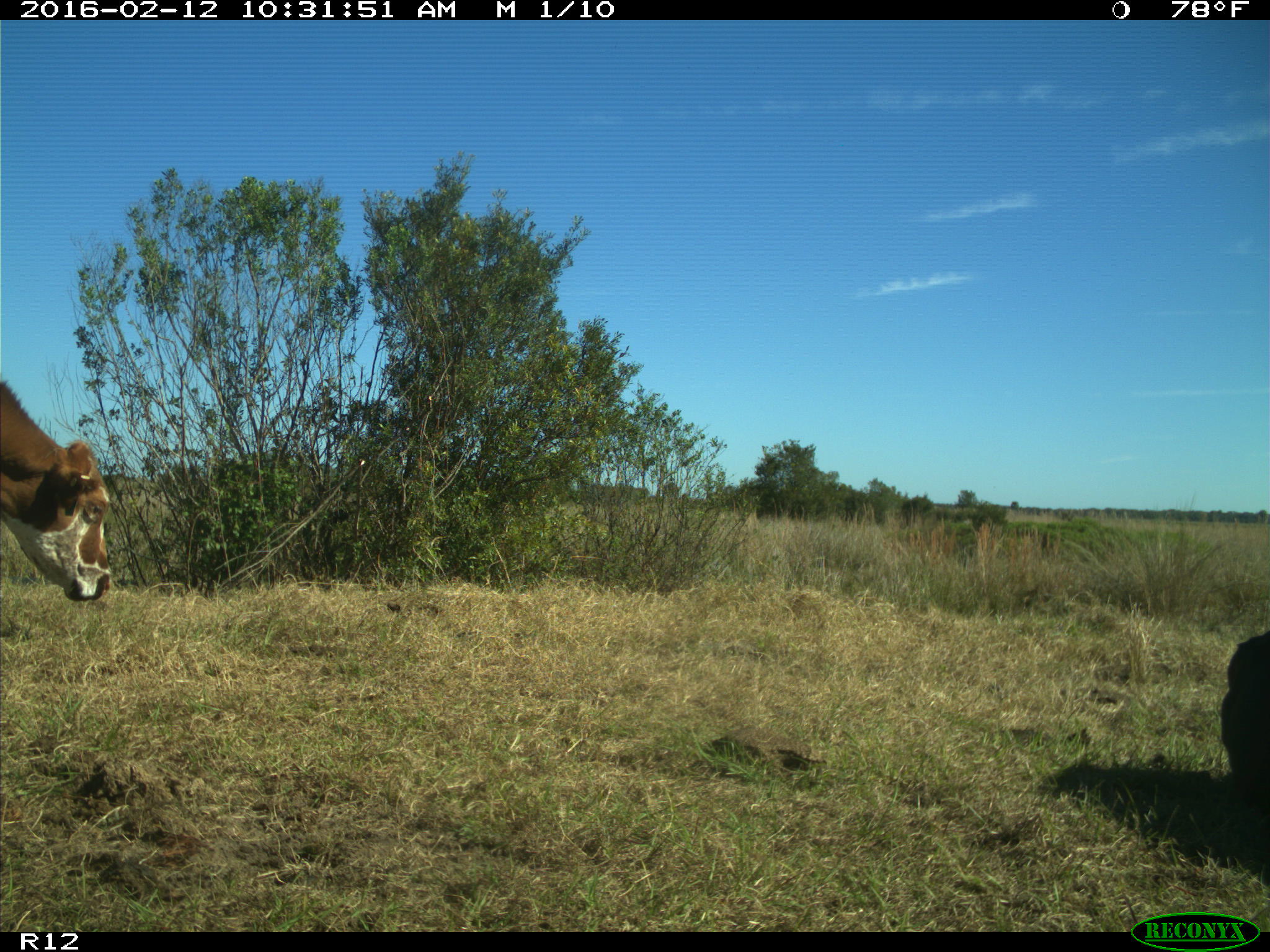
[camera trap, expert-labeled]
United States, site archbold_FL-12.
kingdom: Animalia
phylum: Chordata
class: Mammalia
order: Artiodactyla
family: Bovidae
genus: Bos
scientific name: Bos taurus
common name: domestic cow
Bos taurus (domestic cow).